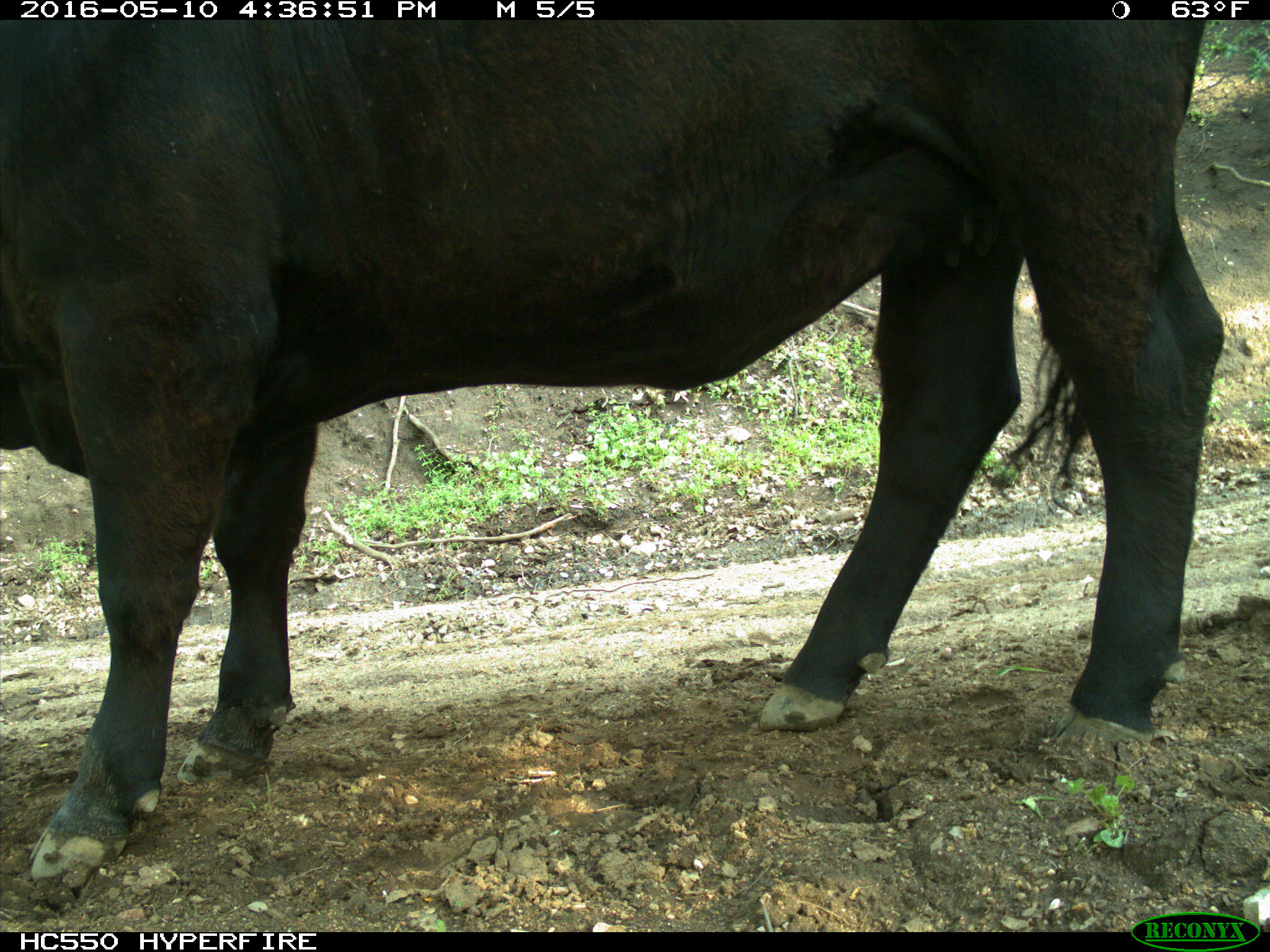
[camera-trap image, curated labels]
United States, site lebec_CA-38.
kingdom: Animalia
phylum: Chordata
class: Mammalia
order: Artiodactyla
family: Bovidae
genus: Bos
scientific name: Bos taurus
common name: domestic cow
Bos taurus (domestic cow).